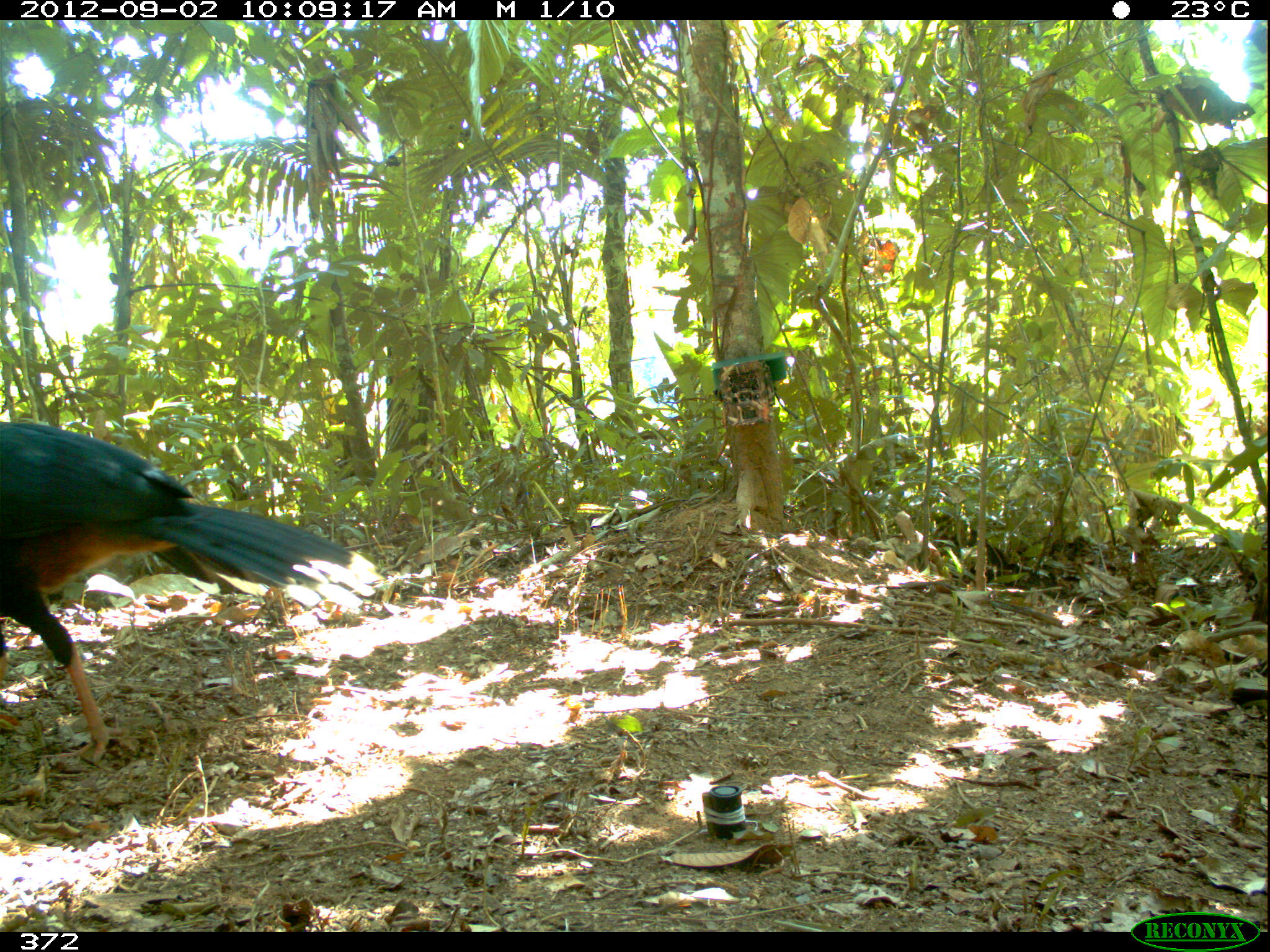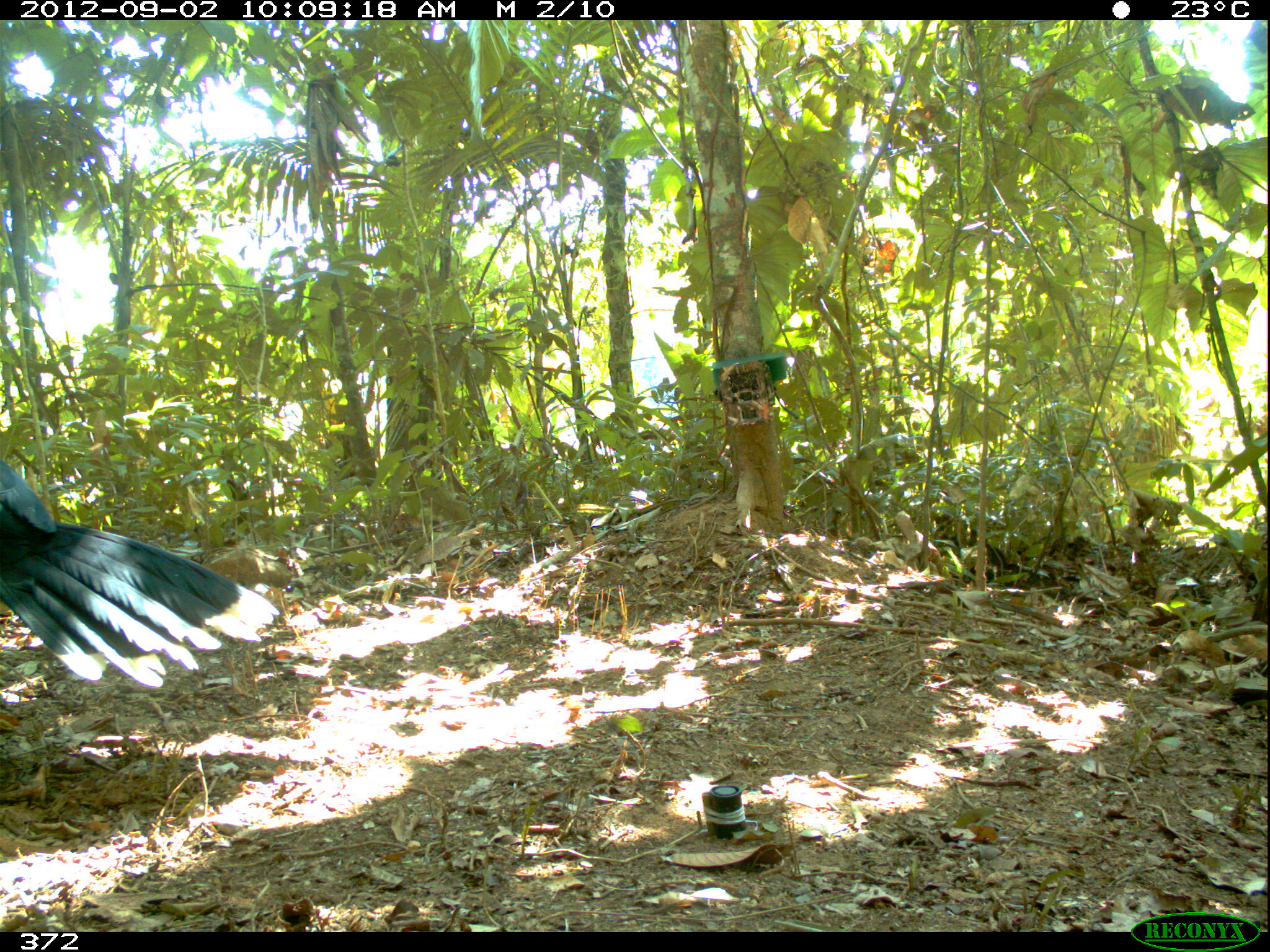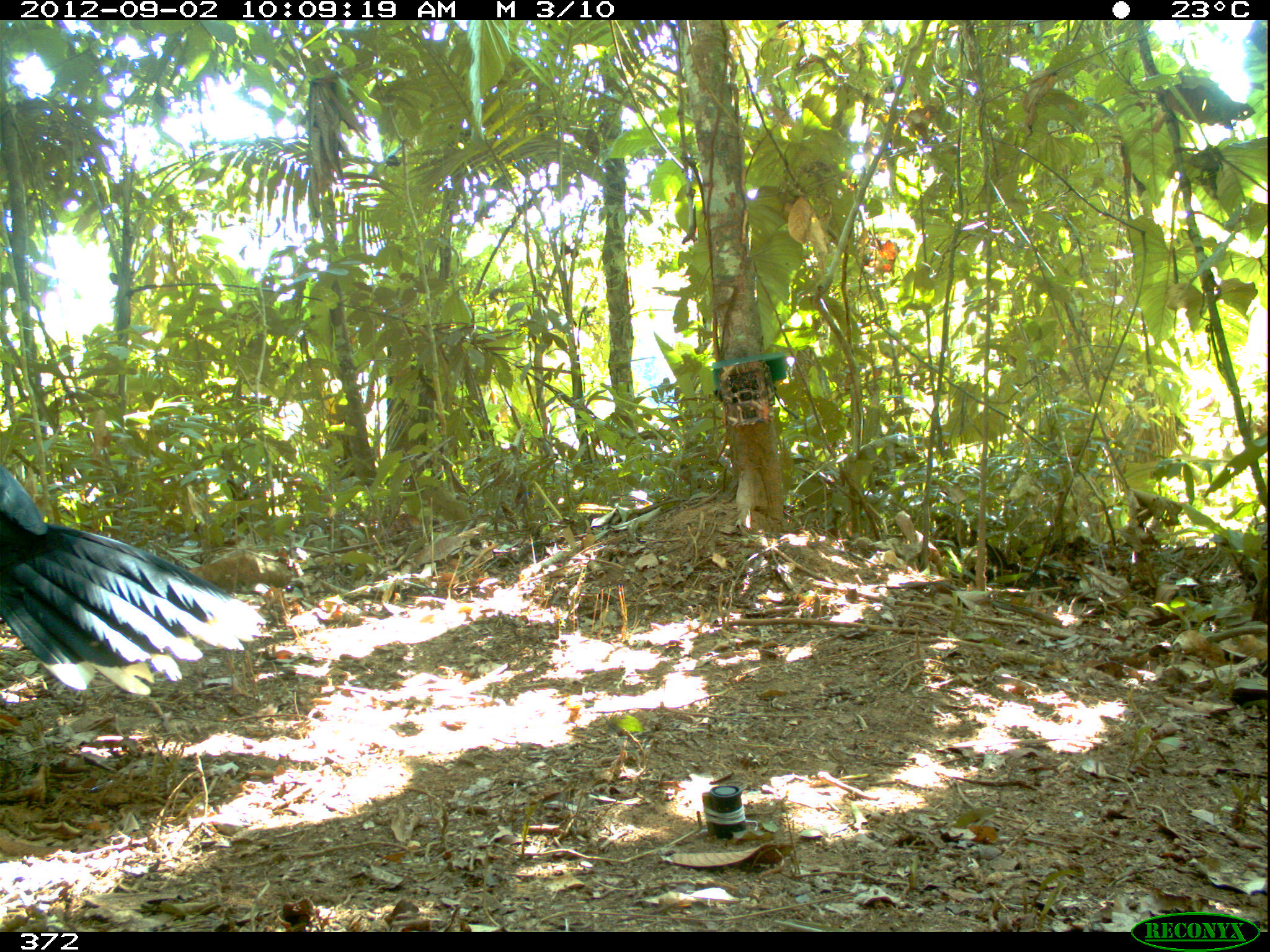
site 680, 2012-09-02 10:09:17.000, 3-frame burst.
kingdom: Animalia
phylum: Chordata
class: Aves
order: Galliformes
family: Cracidae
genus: Mitu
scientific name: Mitu tuberosum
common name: razor-billed curassow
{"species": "Mitu tuberosum (razor-billed curassow)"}